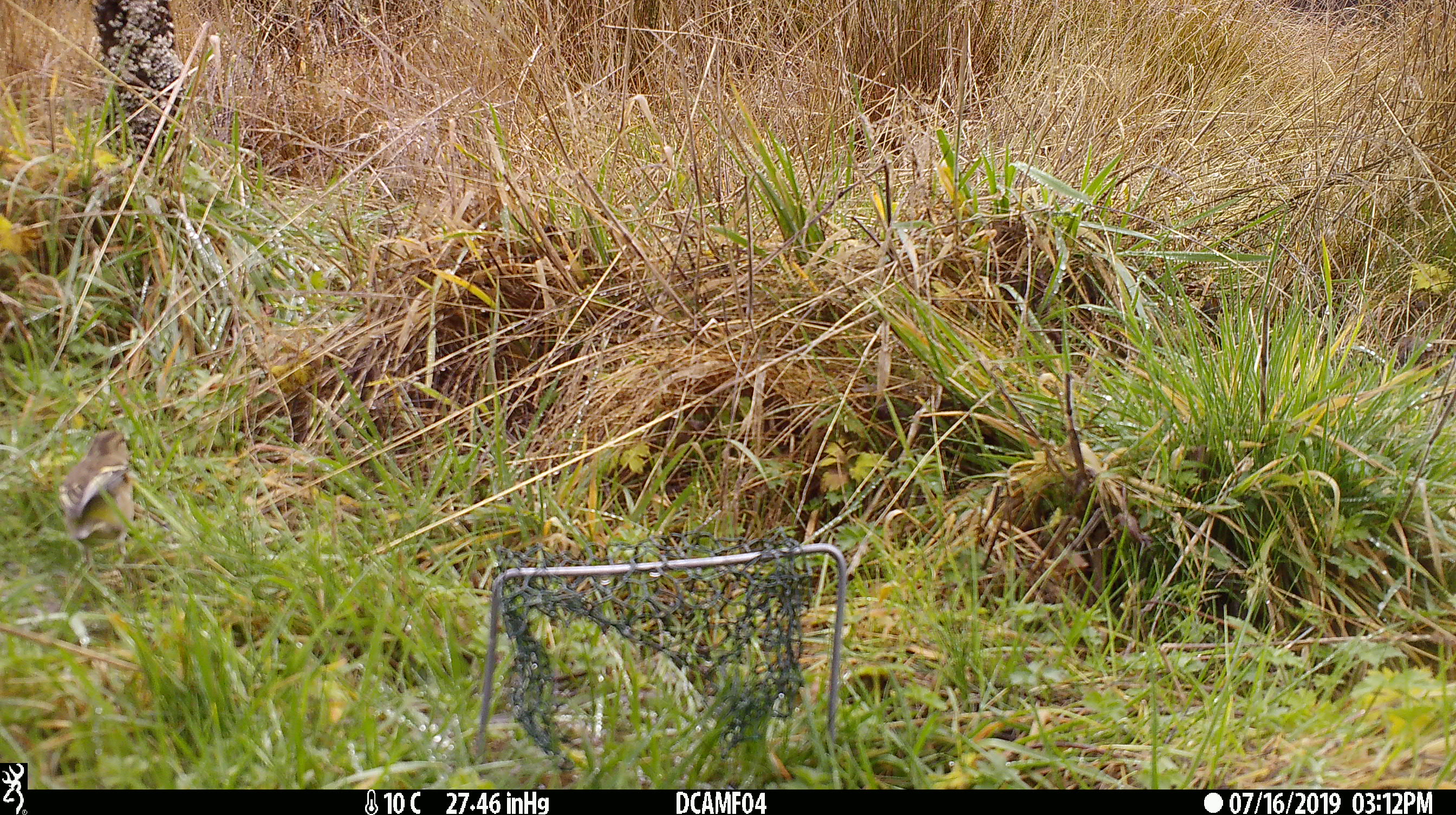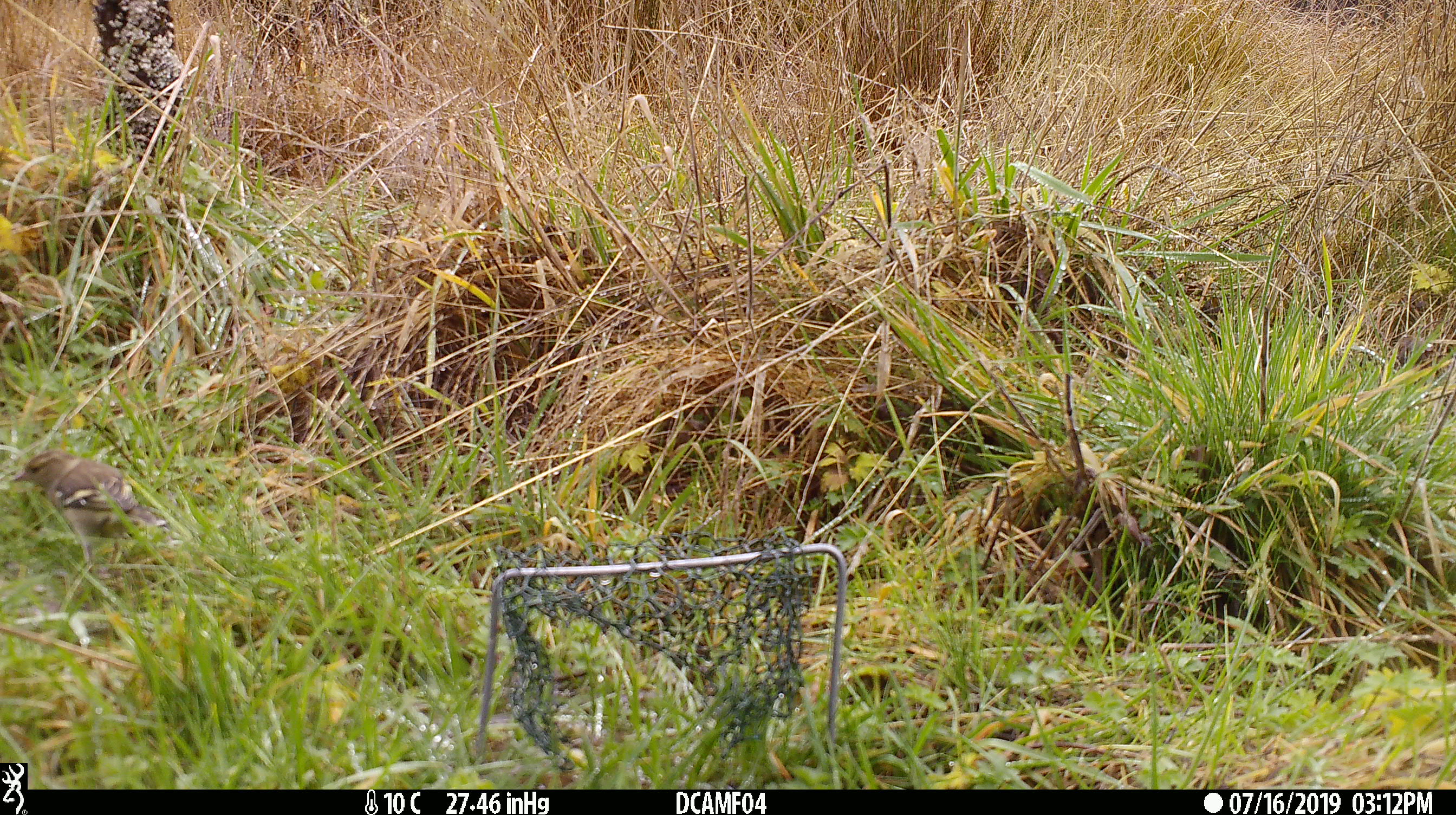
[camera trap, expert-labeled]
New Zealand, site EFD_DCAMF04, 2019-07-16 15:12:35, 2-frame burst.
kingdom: Animalia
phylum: Chordata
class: Aves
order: Passeriformes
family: Fringillidae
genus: Carduelis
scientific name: Carduelis carduelis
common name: european goldfinch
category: goldfinch